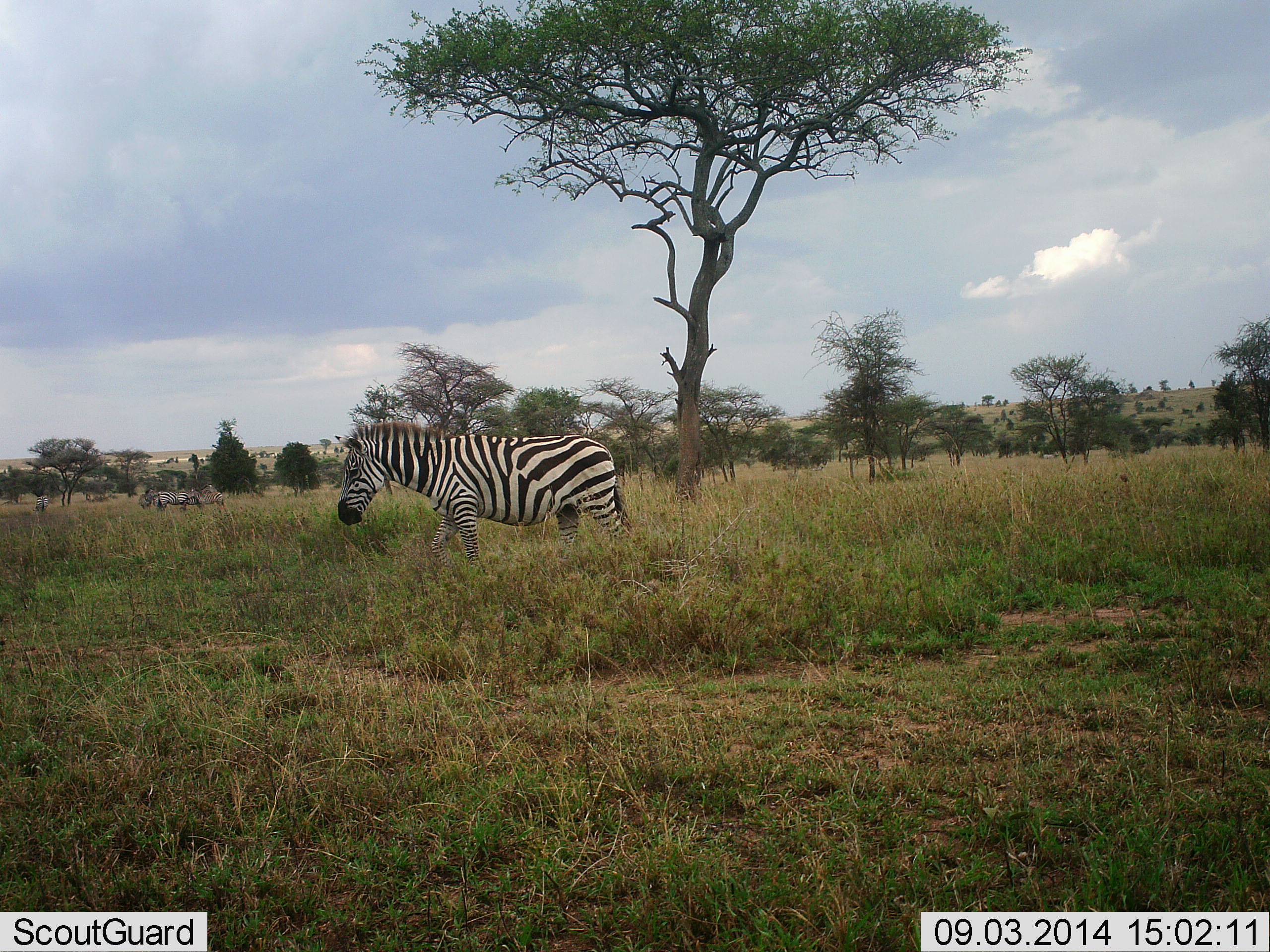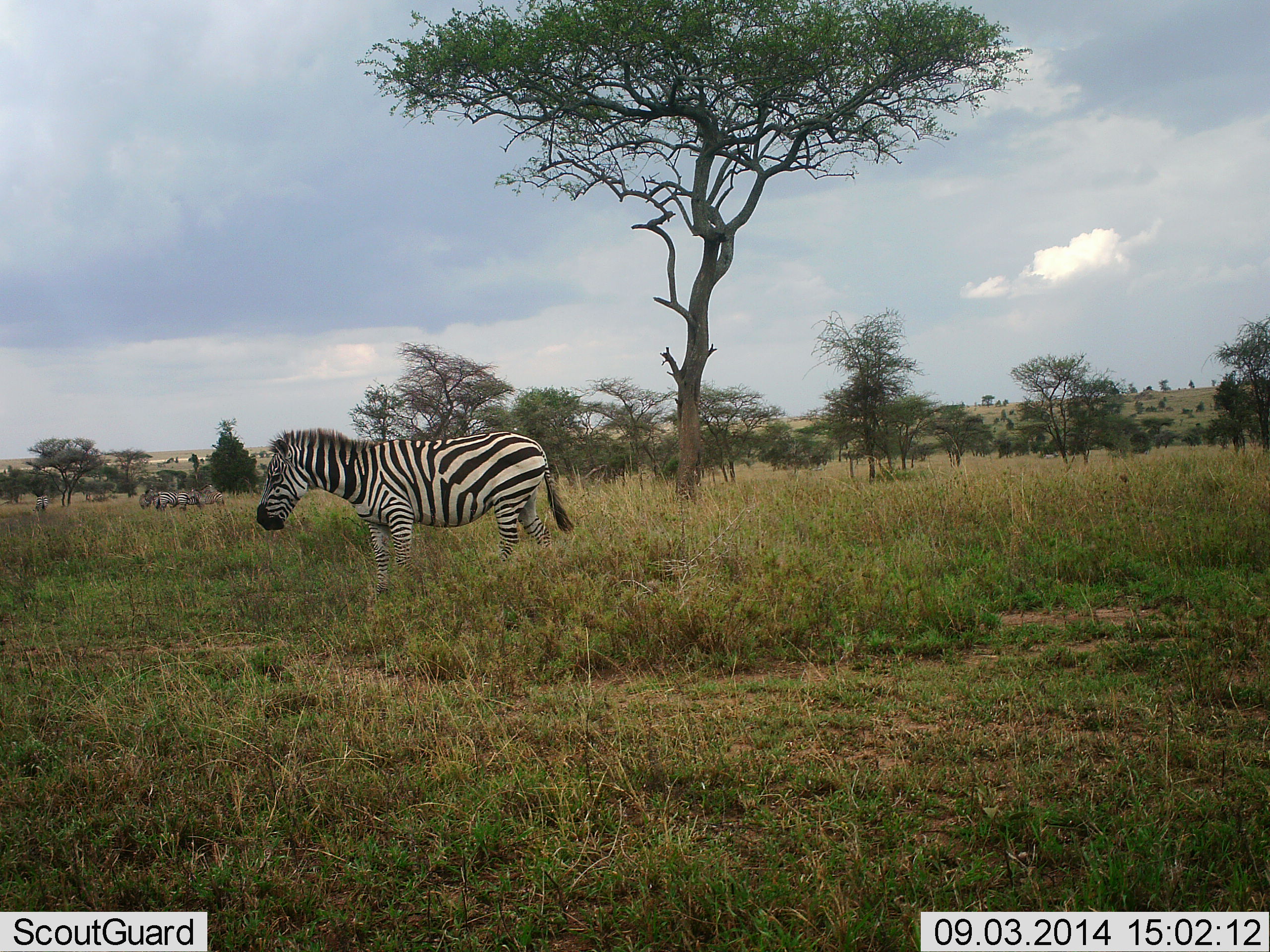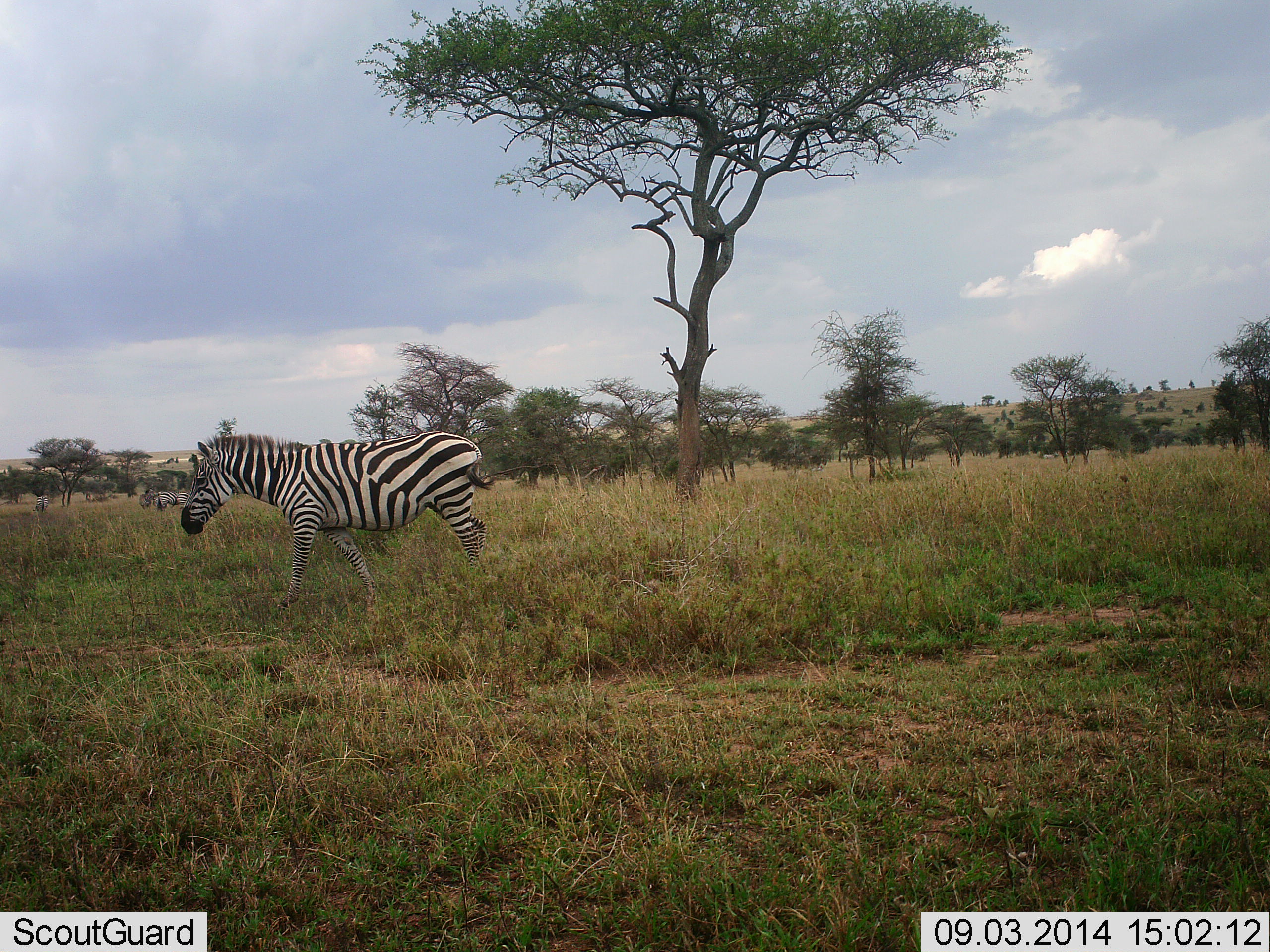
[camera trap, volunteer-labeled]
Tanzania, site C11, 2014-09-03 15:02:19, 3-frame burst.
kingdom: Animalia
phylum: Chordata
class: Mammalia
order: Perissodactyla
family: Equidae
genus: Equus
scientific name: Equus quagga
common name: plains zebra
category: zebra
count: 4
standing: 50%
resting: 0%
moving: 60%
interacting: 0%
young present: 0%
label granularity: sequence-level